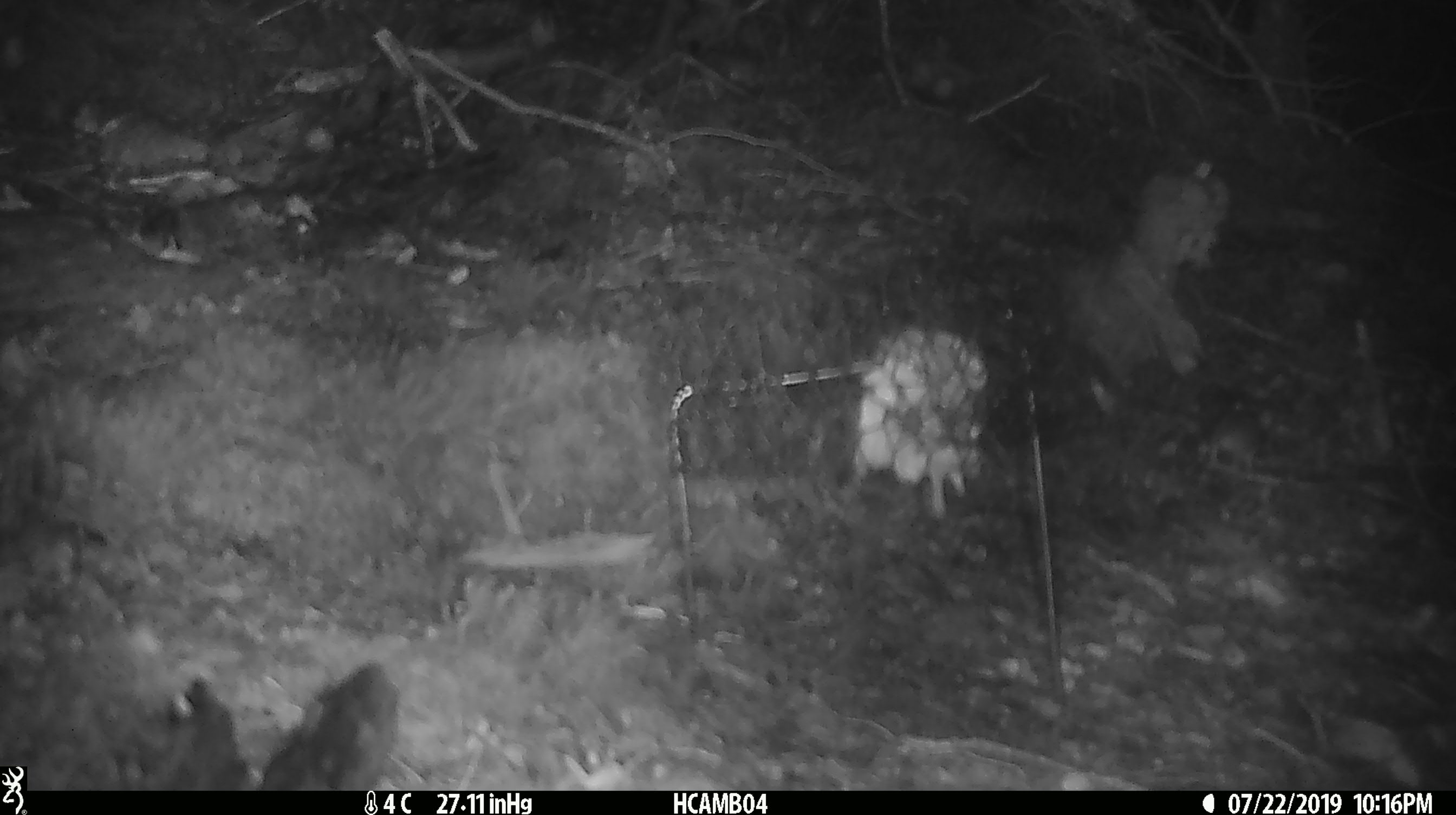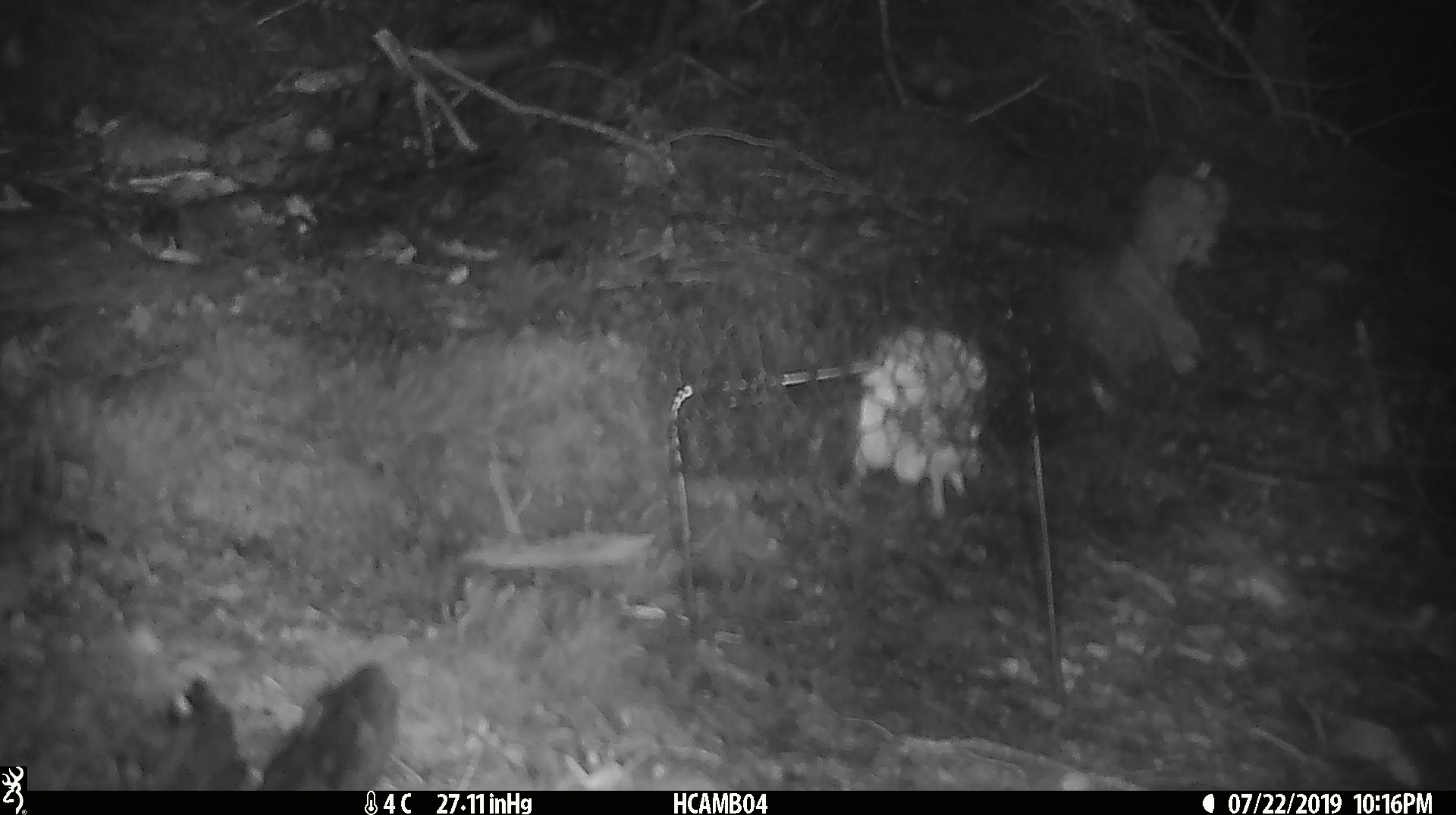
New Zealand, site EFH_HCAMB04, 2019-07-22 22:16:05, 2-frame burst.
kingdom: Animalia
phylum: Chordata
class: Mammalia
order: Rodentia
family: Muridae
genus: Mus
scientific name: Mus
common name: mouse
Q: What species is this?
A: Mouse (Mus).